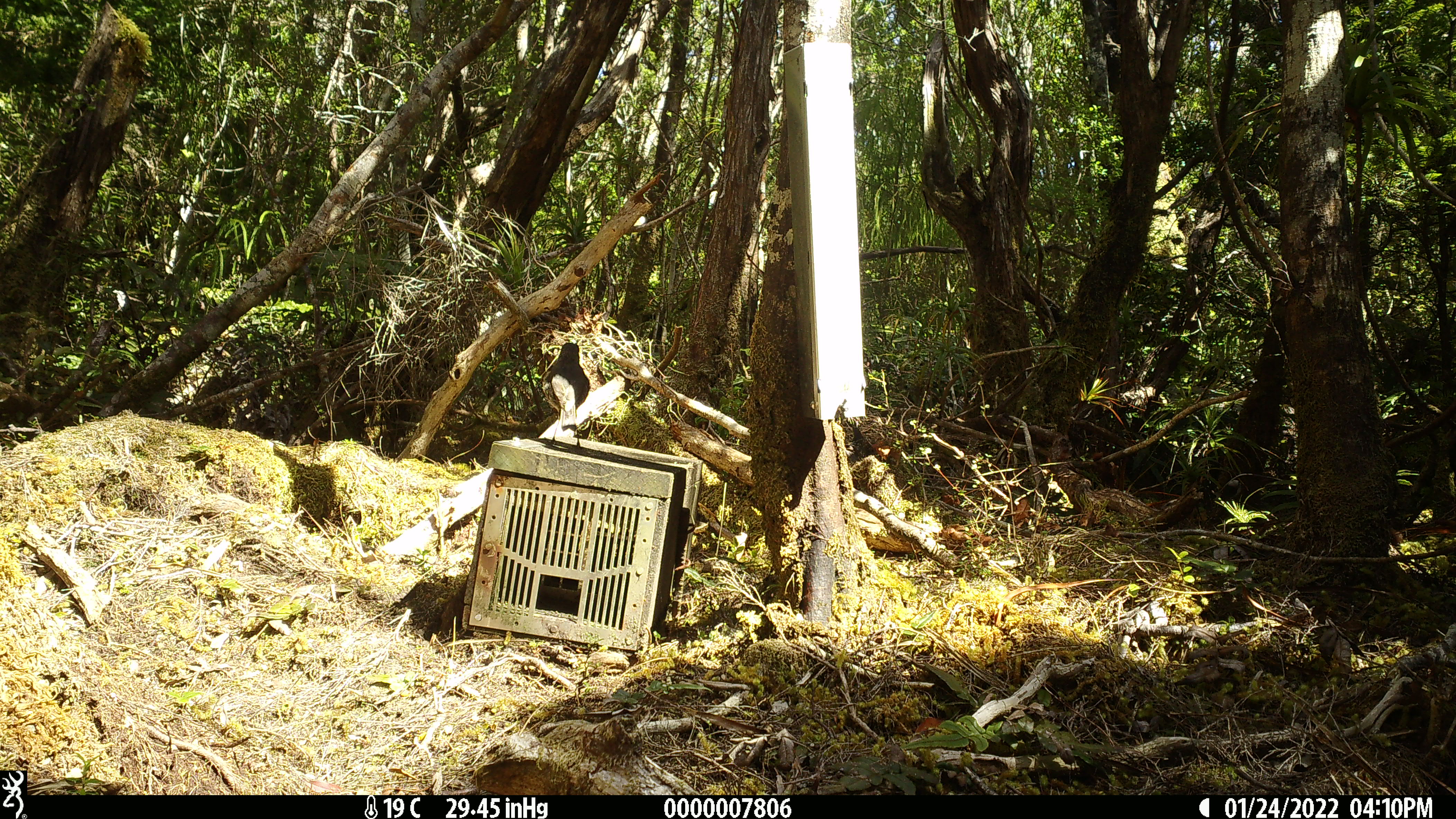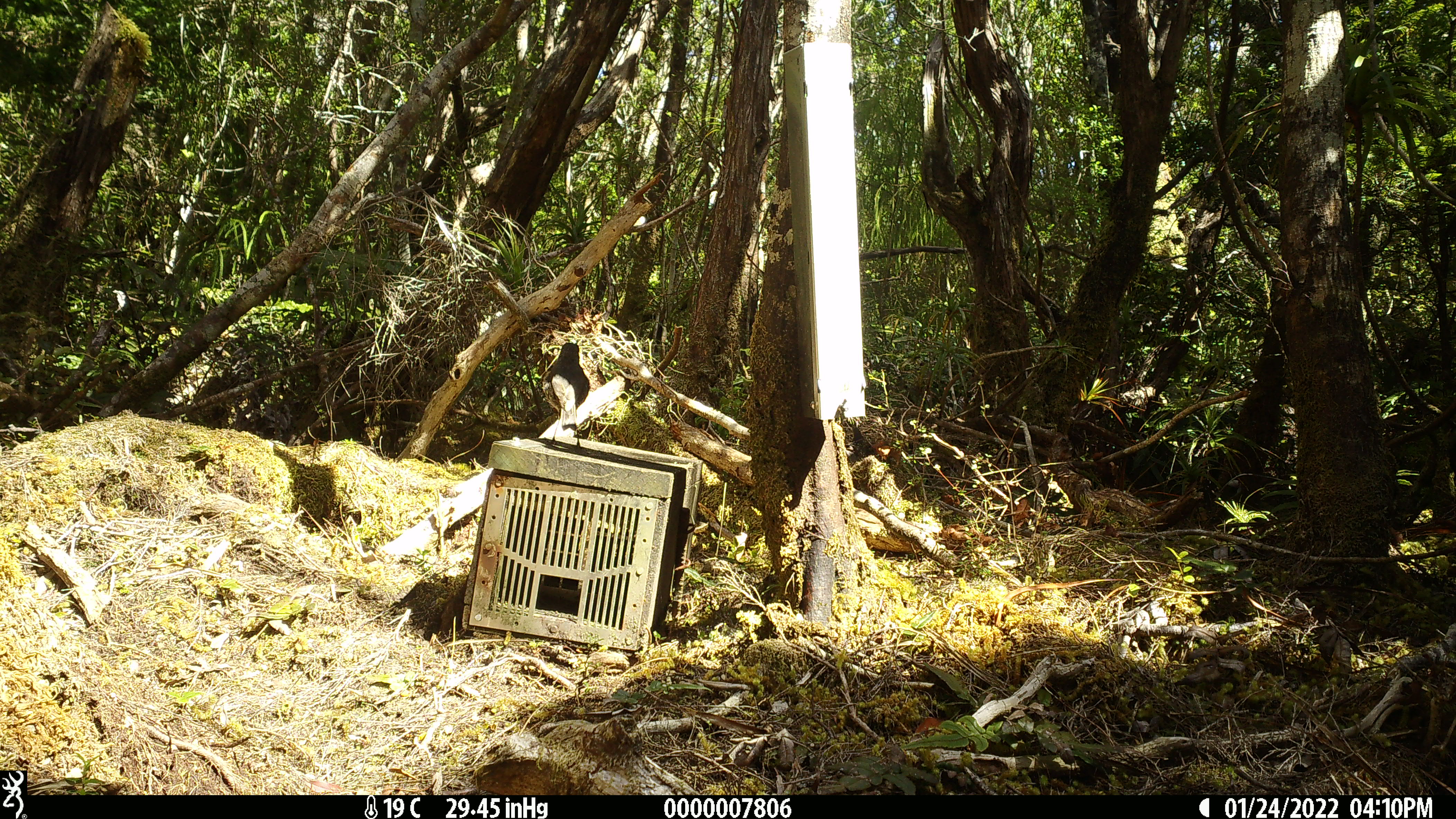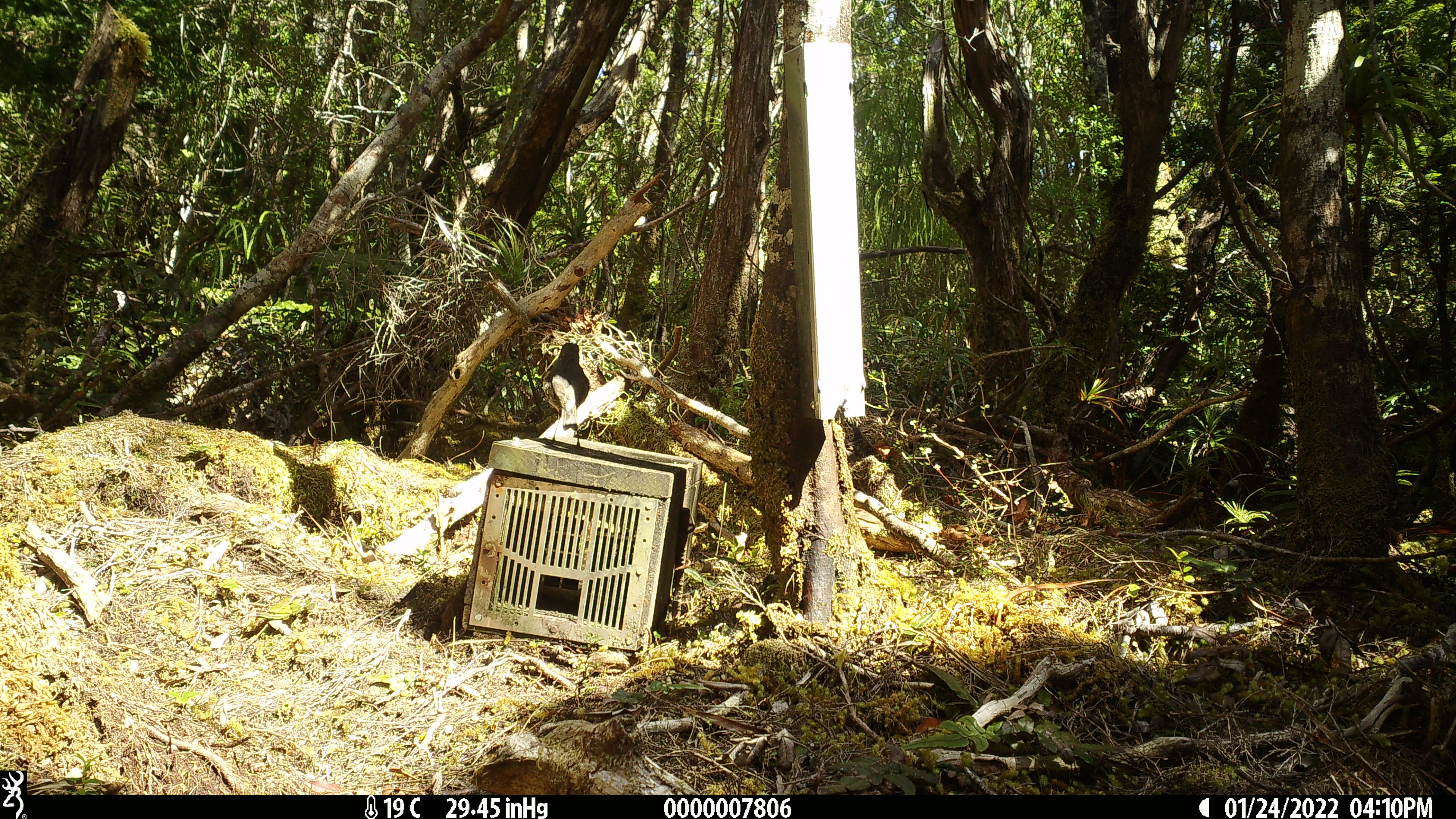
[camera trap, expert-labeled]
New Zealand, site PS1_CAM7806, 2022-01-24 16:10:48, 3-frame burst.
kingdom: Animalia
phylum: Chordata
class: Aves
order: Passeriformes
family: Petroicidae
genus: Petroica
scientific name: Petroica australis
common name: new zealand robin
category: robin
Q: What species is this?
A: Robin (new zealand robin) (Petroica australis).